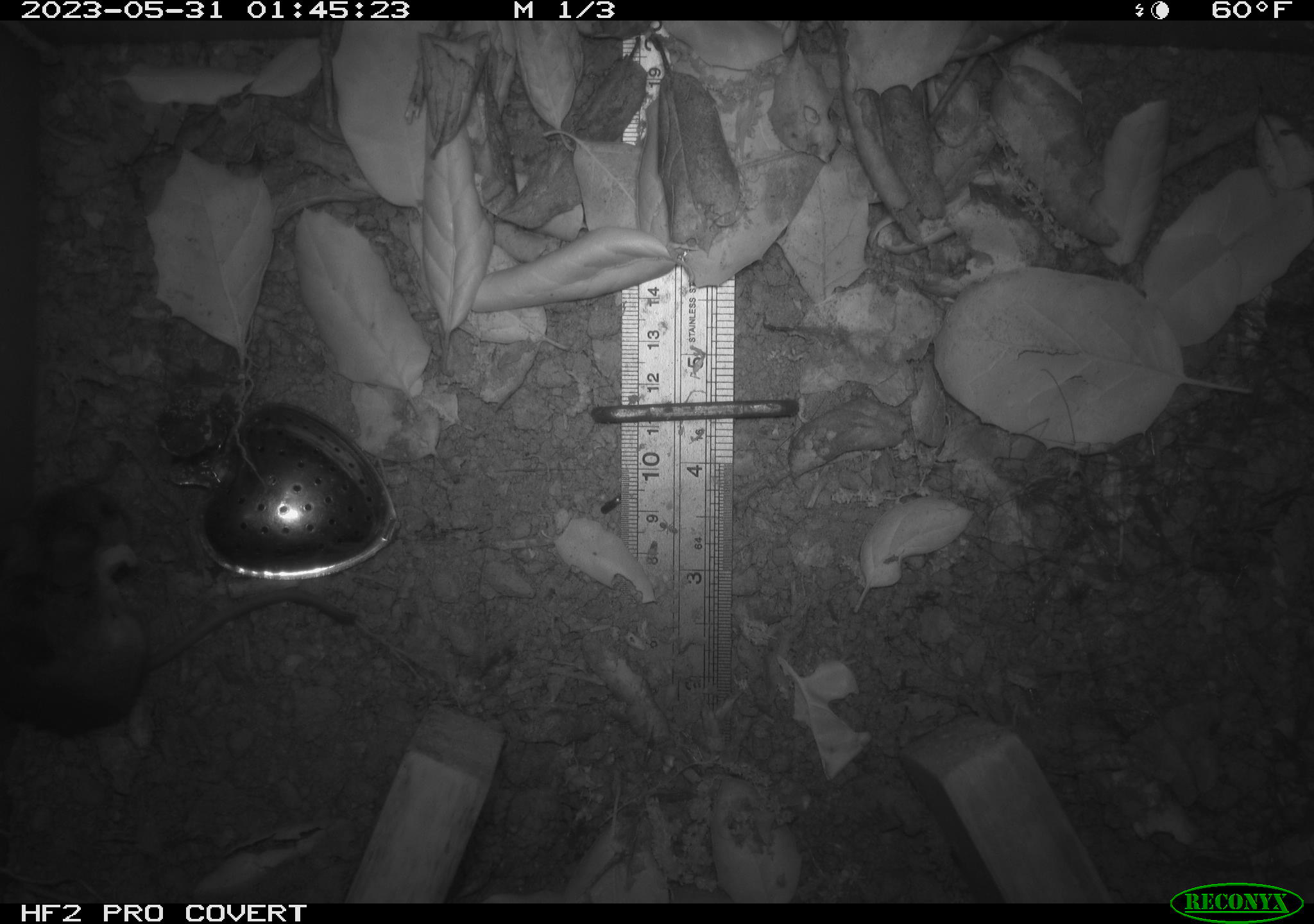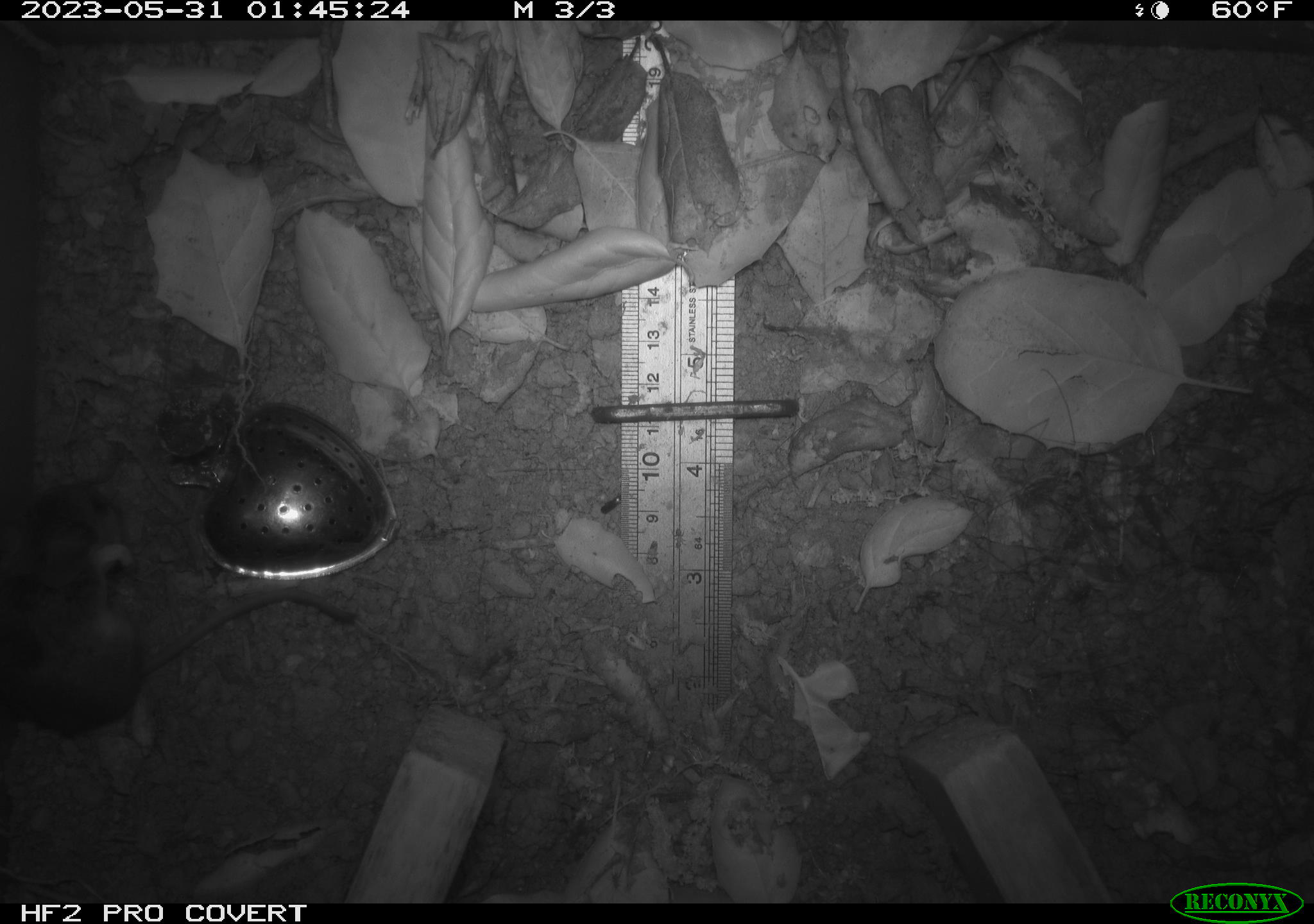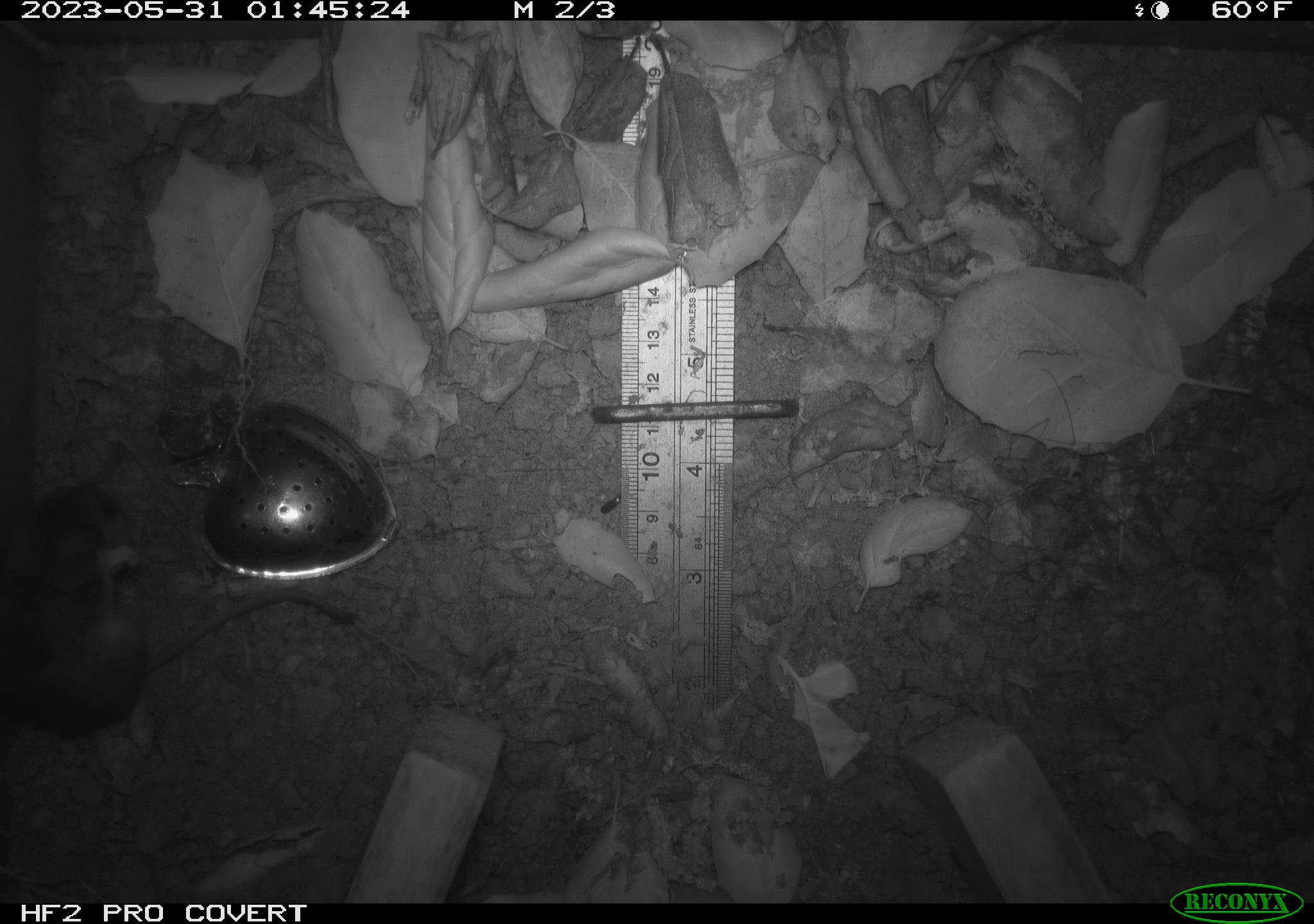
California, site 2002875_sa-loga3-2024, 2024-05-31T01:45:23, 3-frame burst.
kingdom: Animalia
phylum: Chordata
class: Mammalia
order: Rodentia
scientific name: Rodentia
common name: rodent